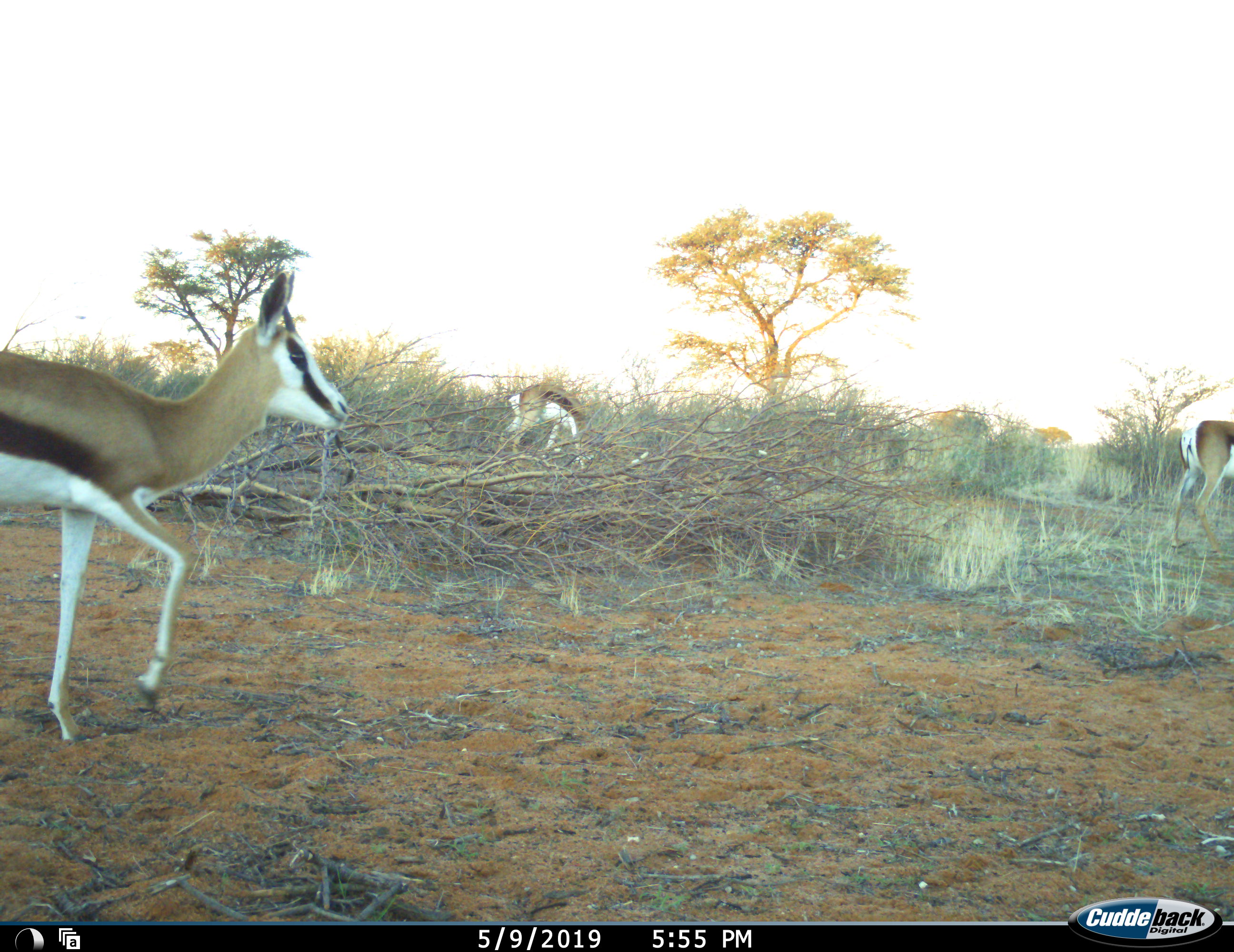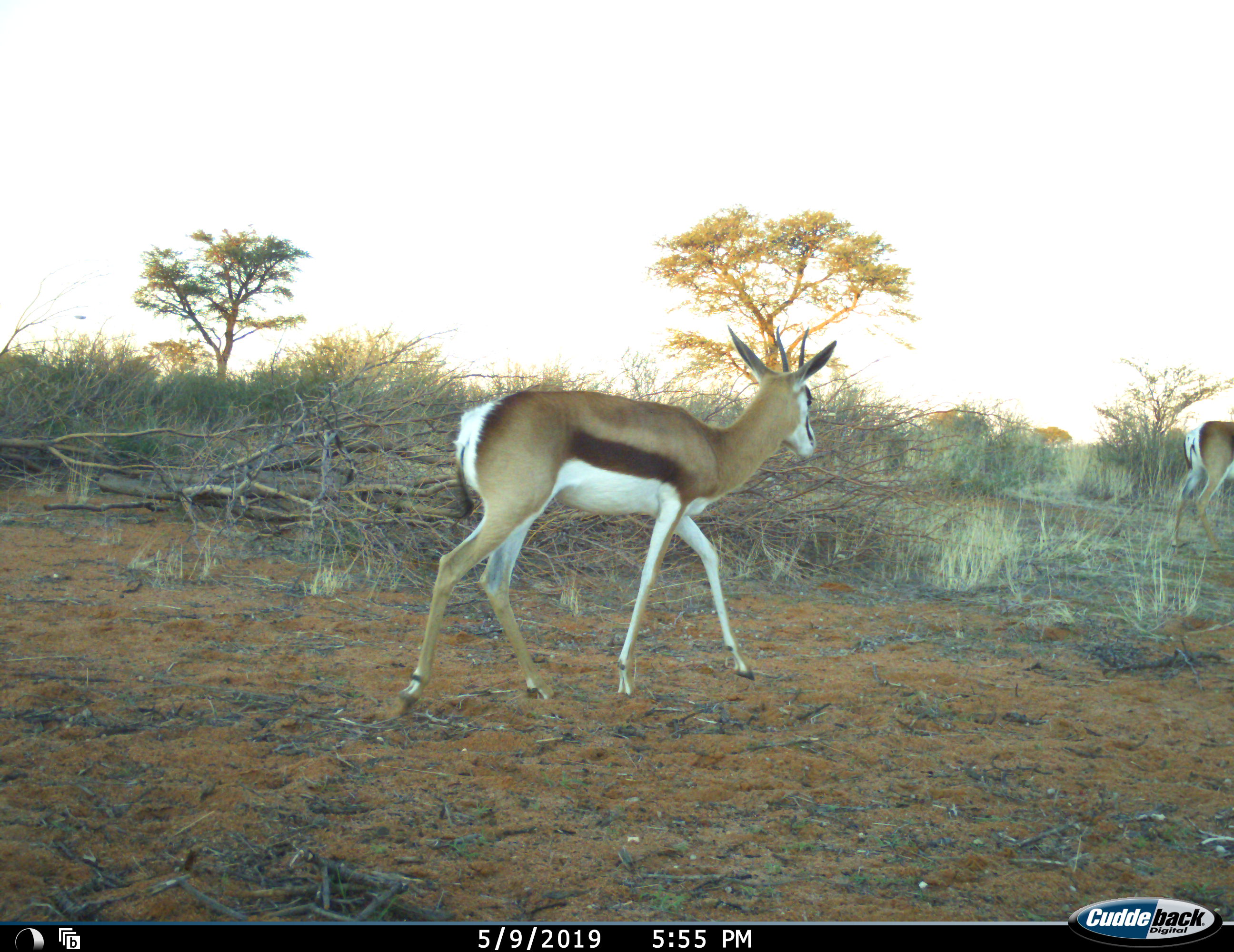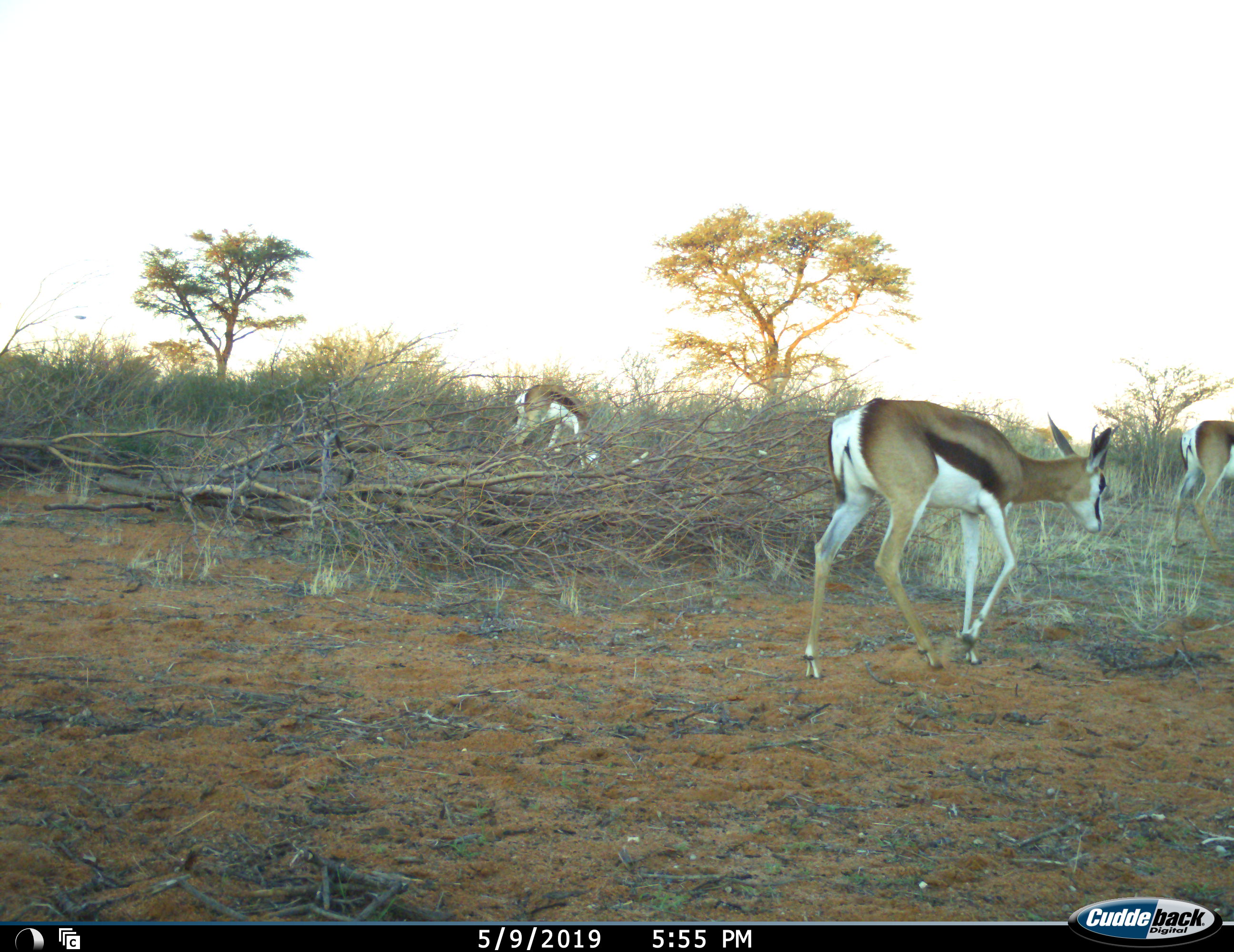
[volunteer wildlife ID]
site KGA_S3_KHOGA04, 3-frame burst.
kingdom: Animalia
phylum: Chordata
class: Mammalia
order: Artiodactyla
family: Bovidae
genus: Antidorcas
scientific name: Antidorcas marsupialis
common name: springbok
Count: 3.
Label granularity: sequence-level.